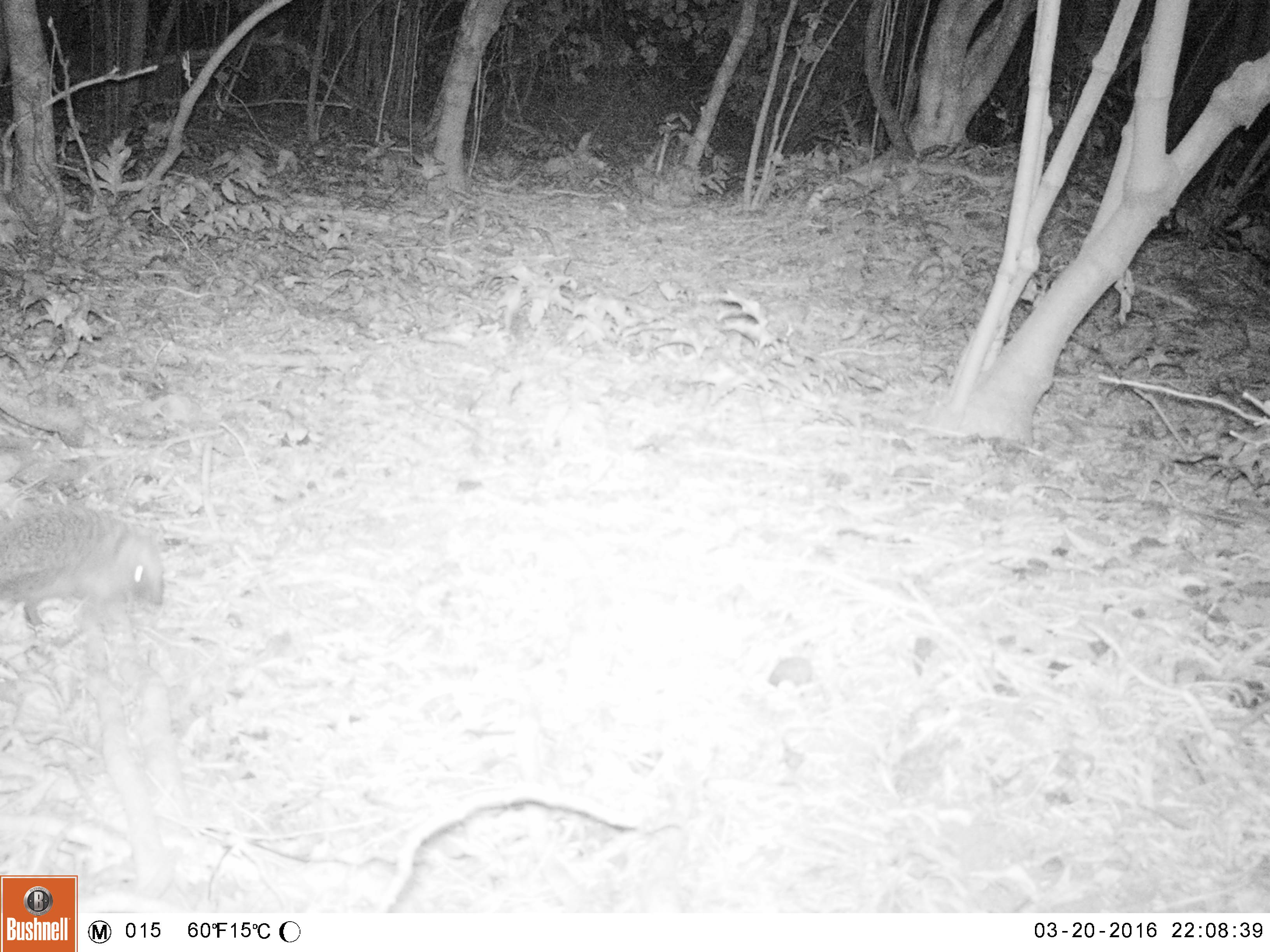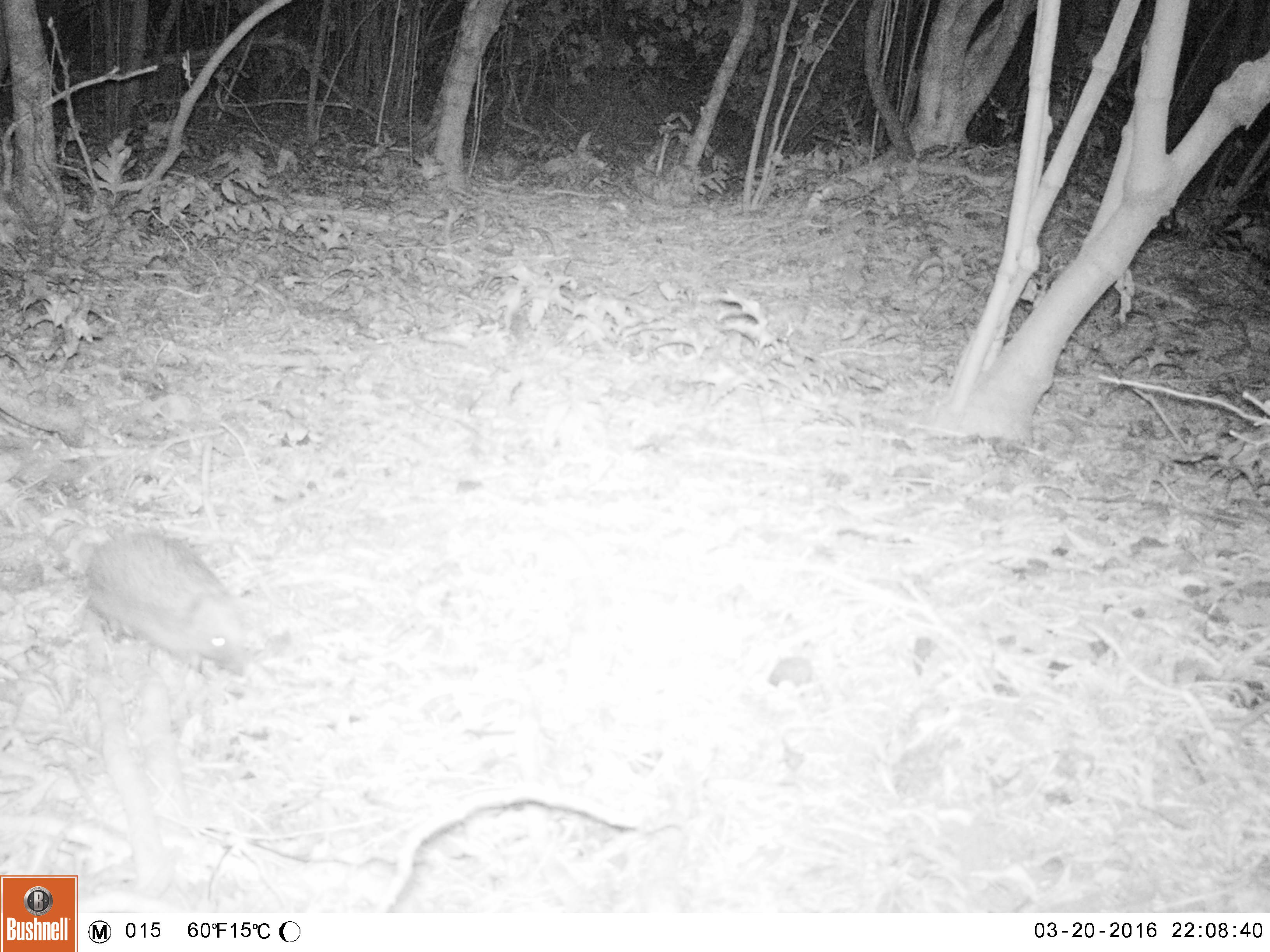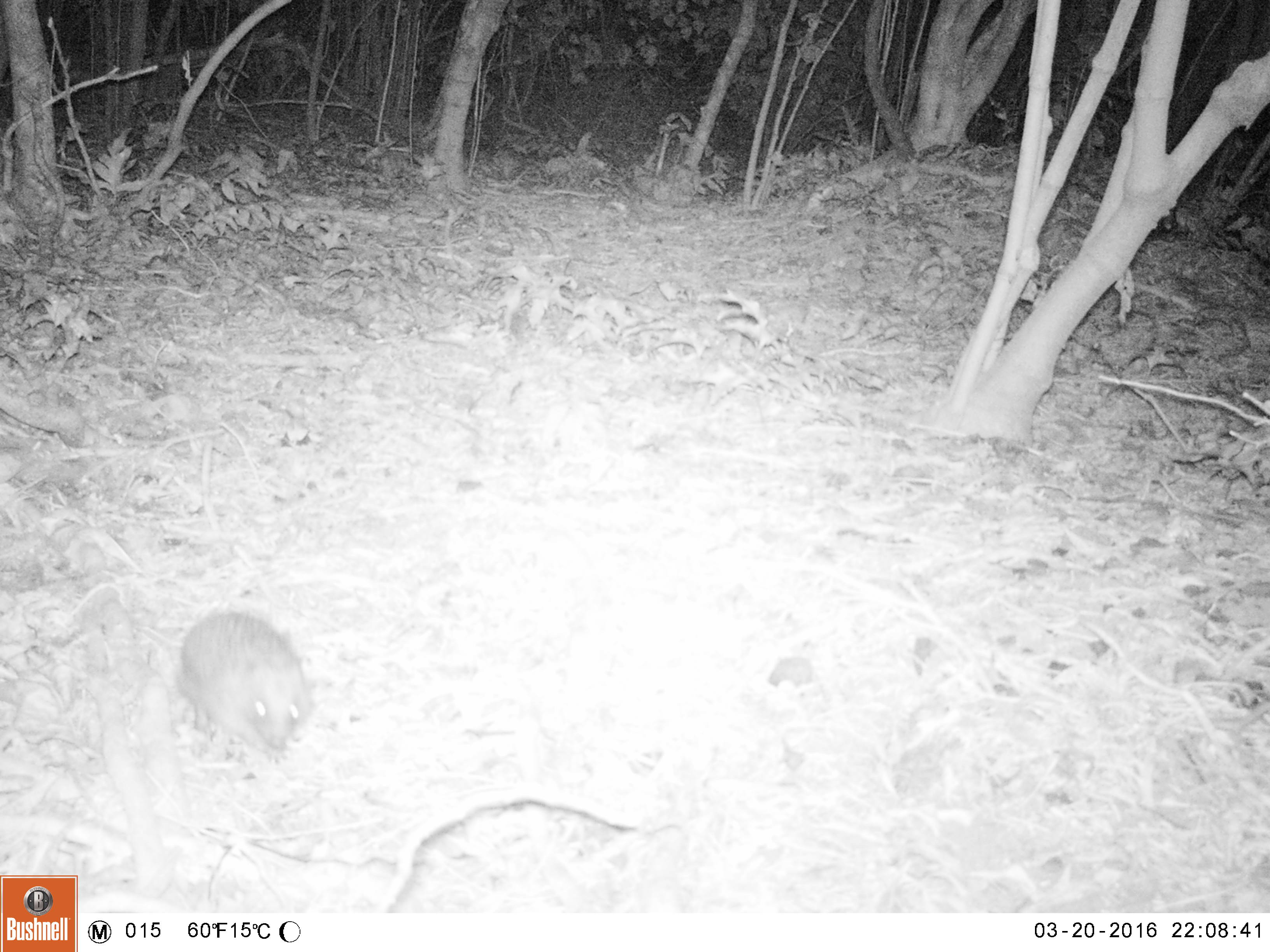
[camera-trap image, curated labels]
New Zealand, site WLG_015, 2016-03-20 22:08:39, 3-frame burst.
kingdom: Animalia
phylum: Chordata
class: Mammalia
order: Eulipotyphla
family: Erinaceidae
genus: Erinaceus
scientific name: Erinaceus europaeus europaeus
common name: european hedgehog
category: hedgehog